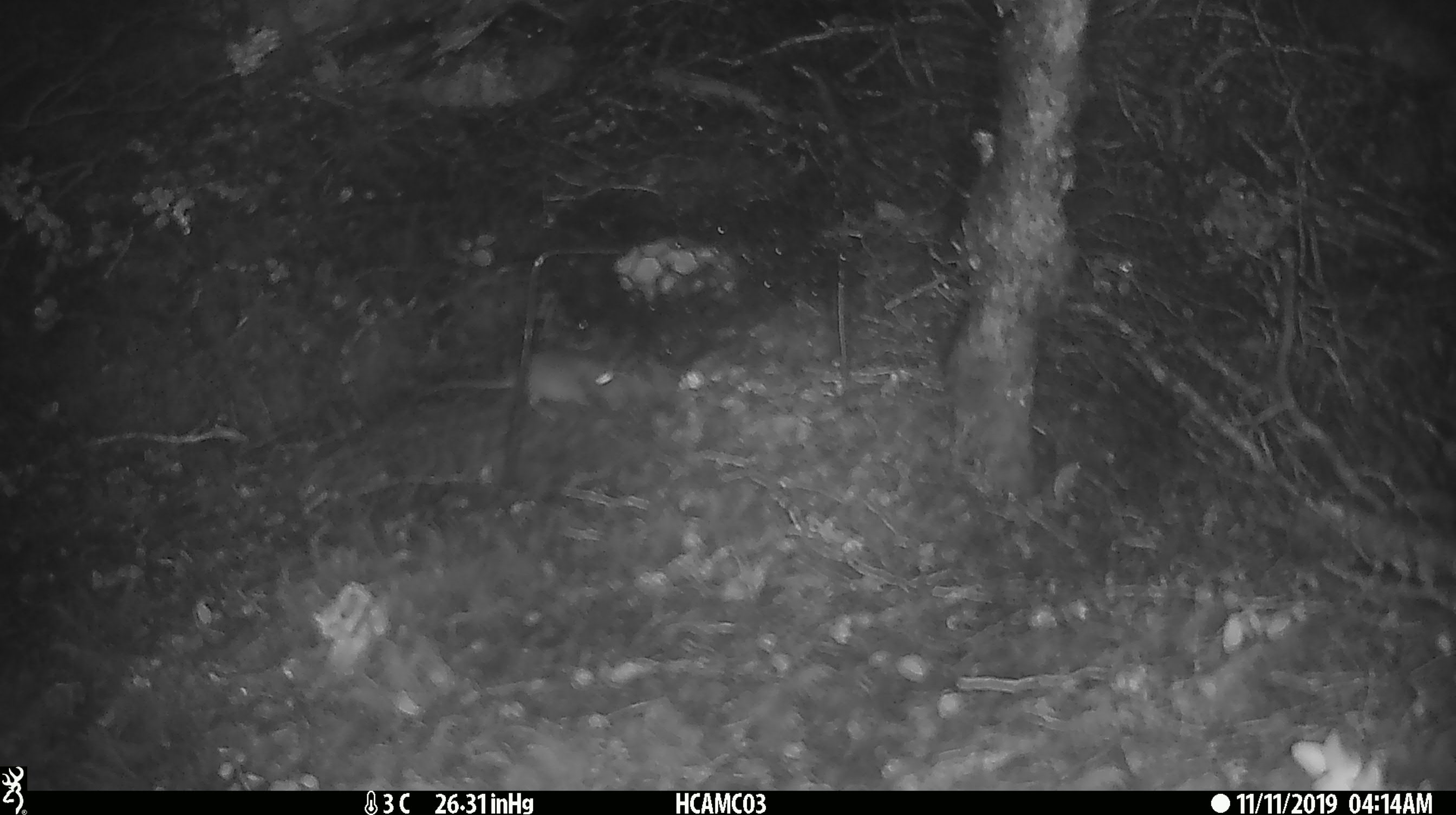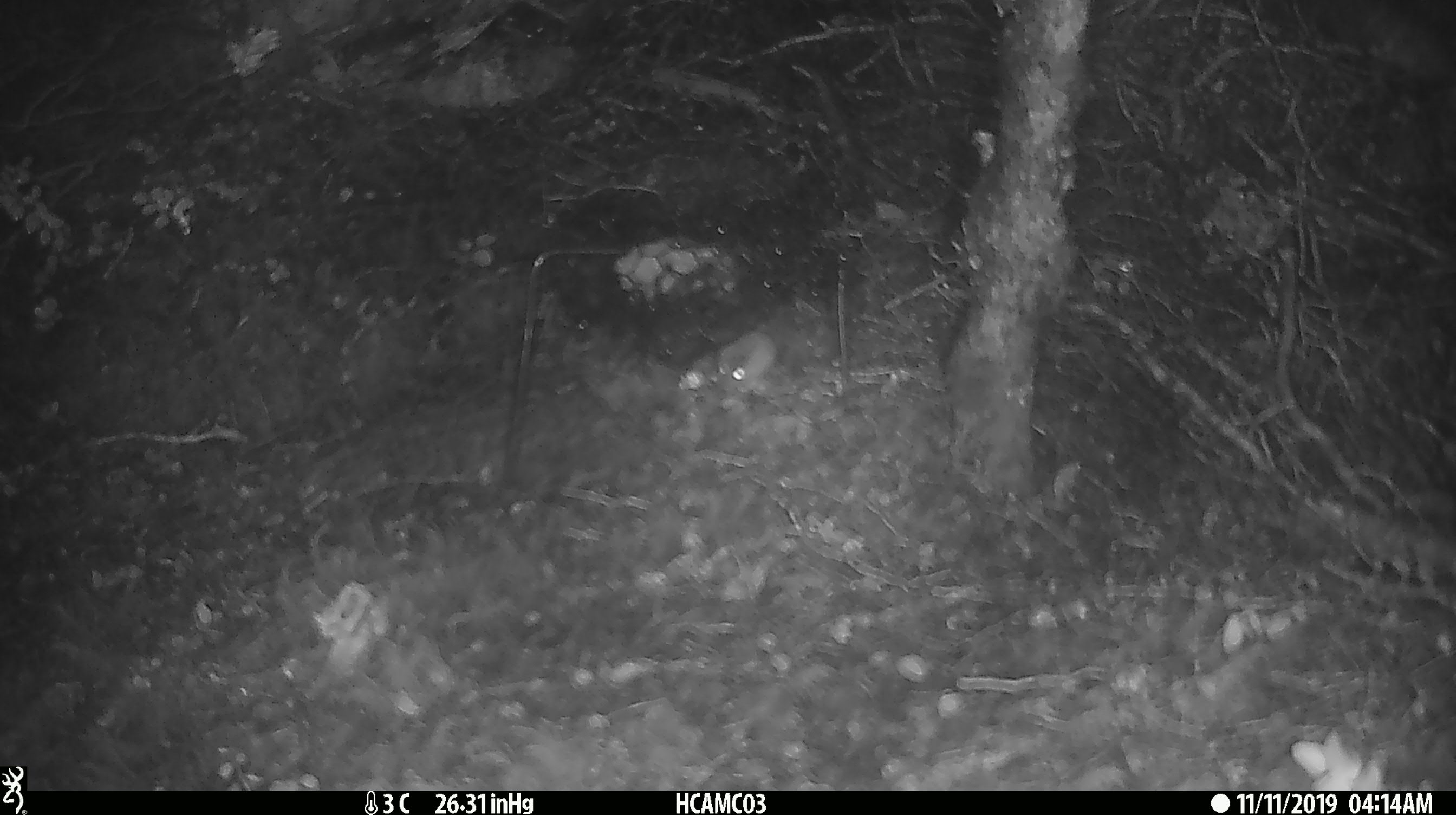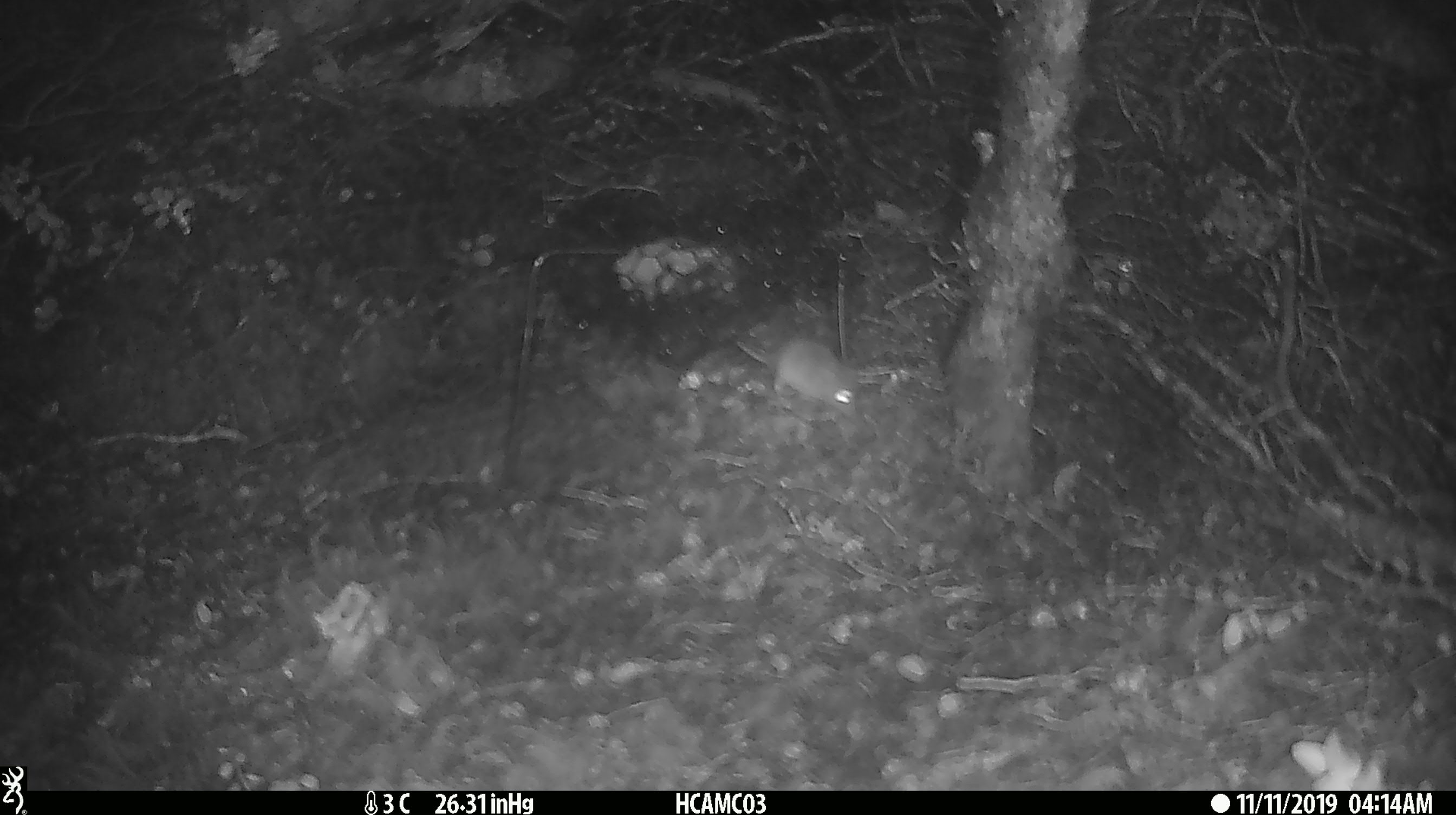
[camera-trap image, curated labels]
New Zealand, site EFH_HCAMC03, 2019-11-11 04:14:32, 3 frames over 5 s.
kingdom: Animalia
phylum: Chordata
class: Mammalia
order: Rodentia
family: Muridae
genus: Mus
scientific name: Mus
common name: mouse